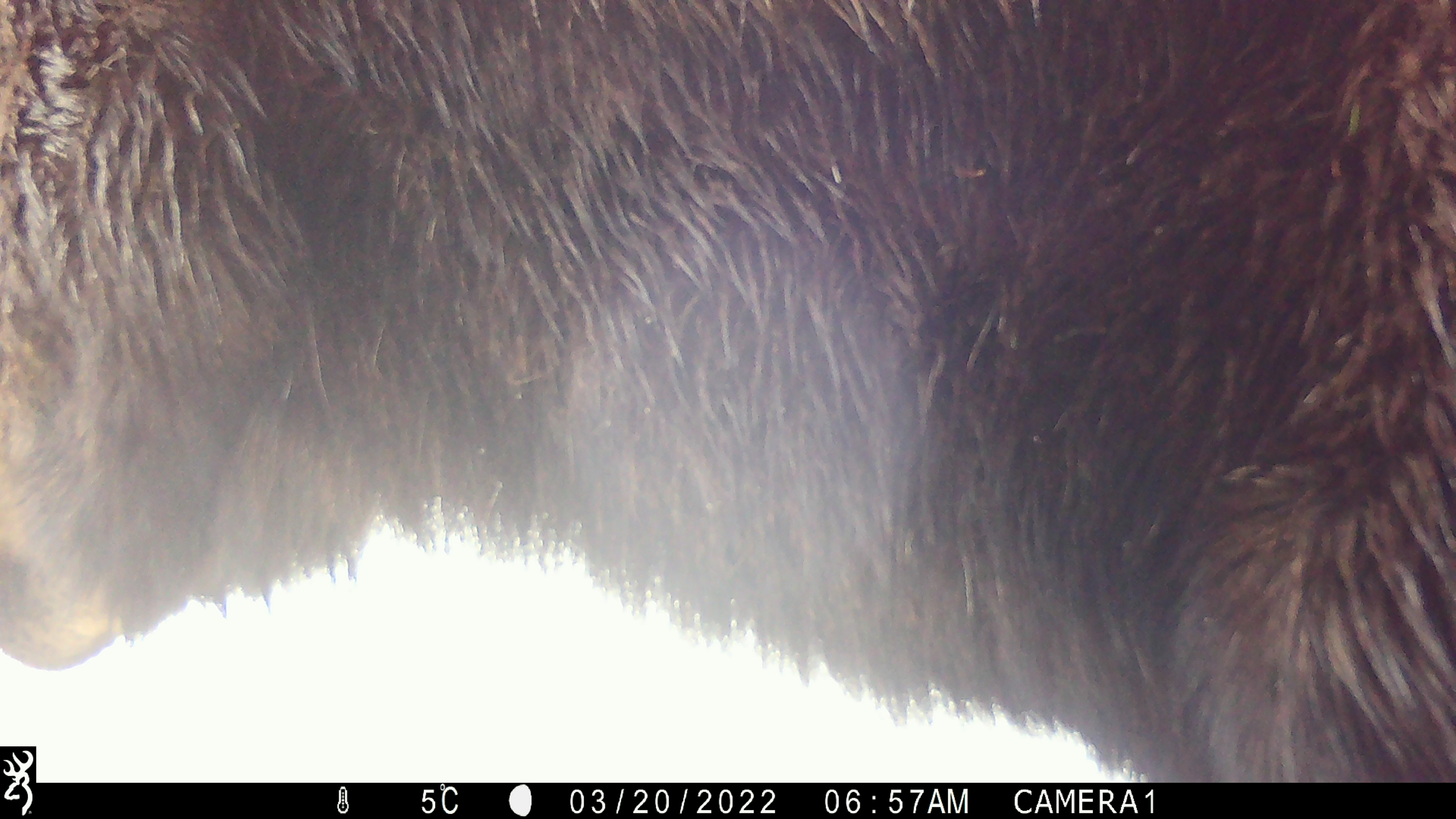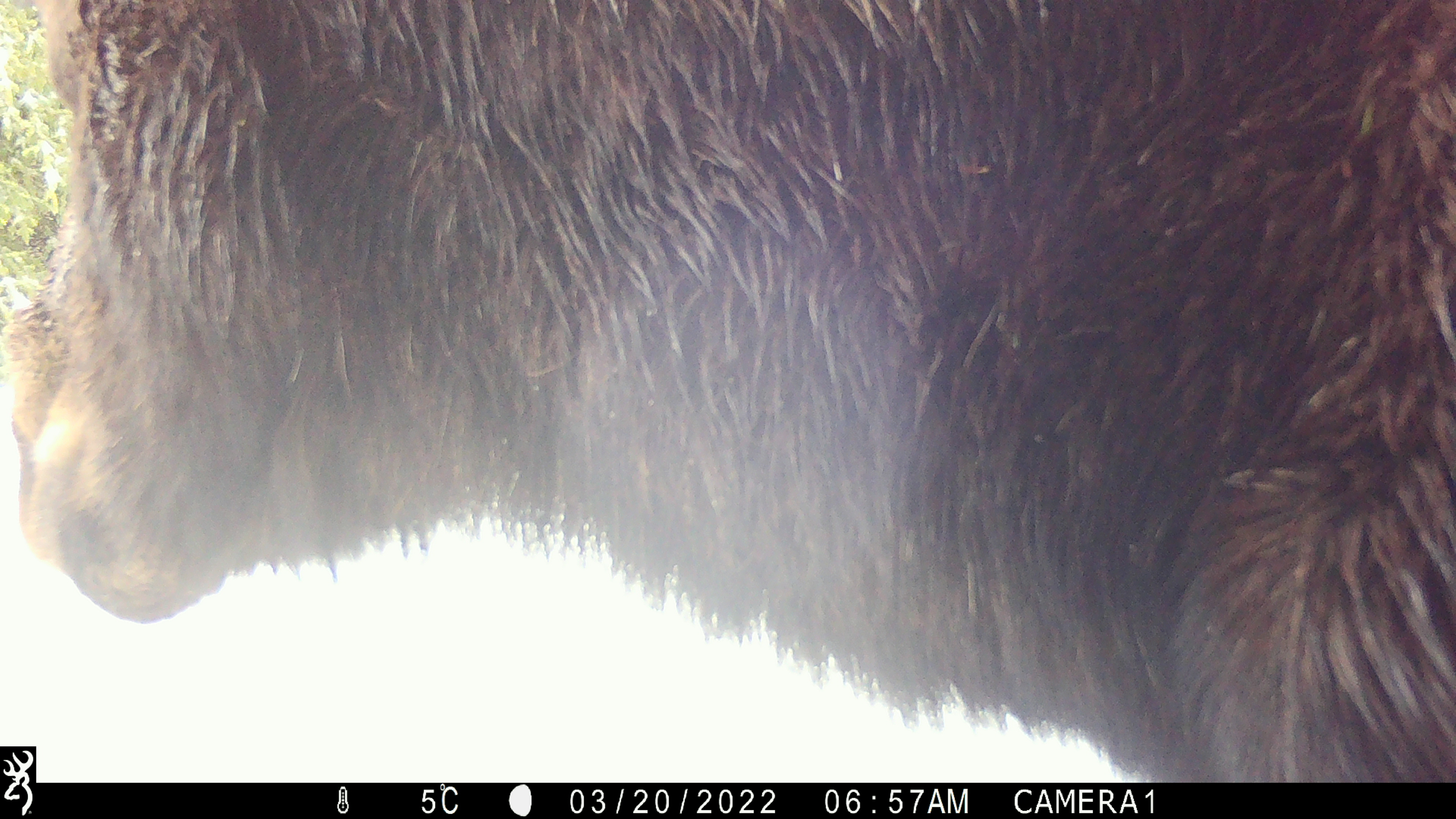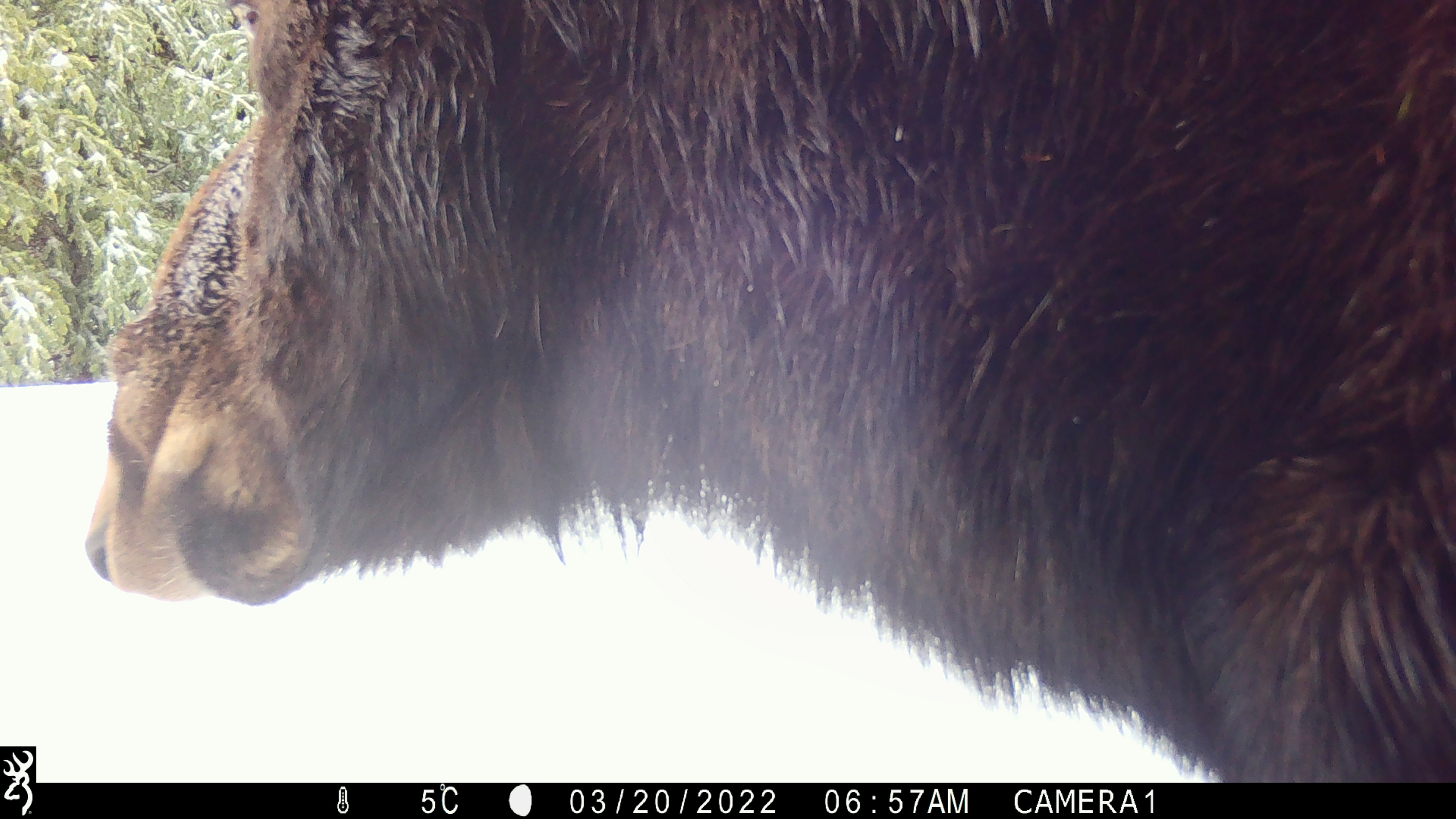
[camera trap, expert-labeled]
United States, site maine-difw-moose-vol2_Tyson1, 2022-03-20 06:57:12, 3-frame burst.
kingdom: Animalia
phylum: Chordata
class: Mammalia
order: Artiodactyla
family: Cervidae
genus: Alces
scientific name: Alces alces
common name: moose